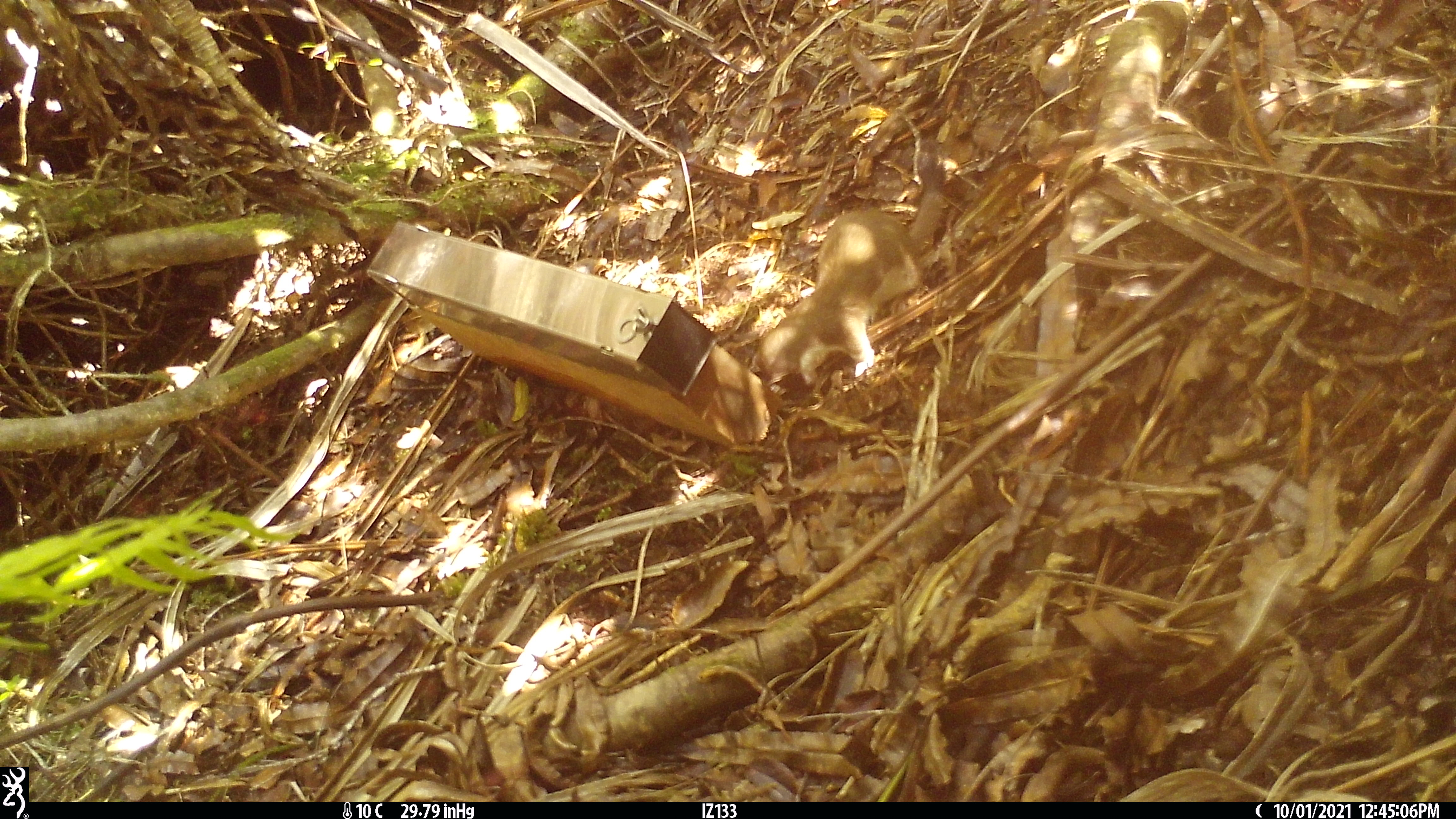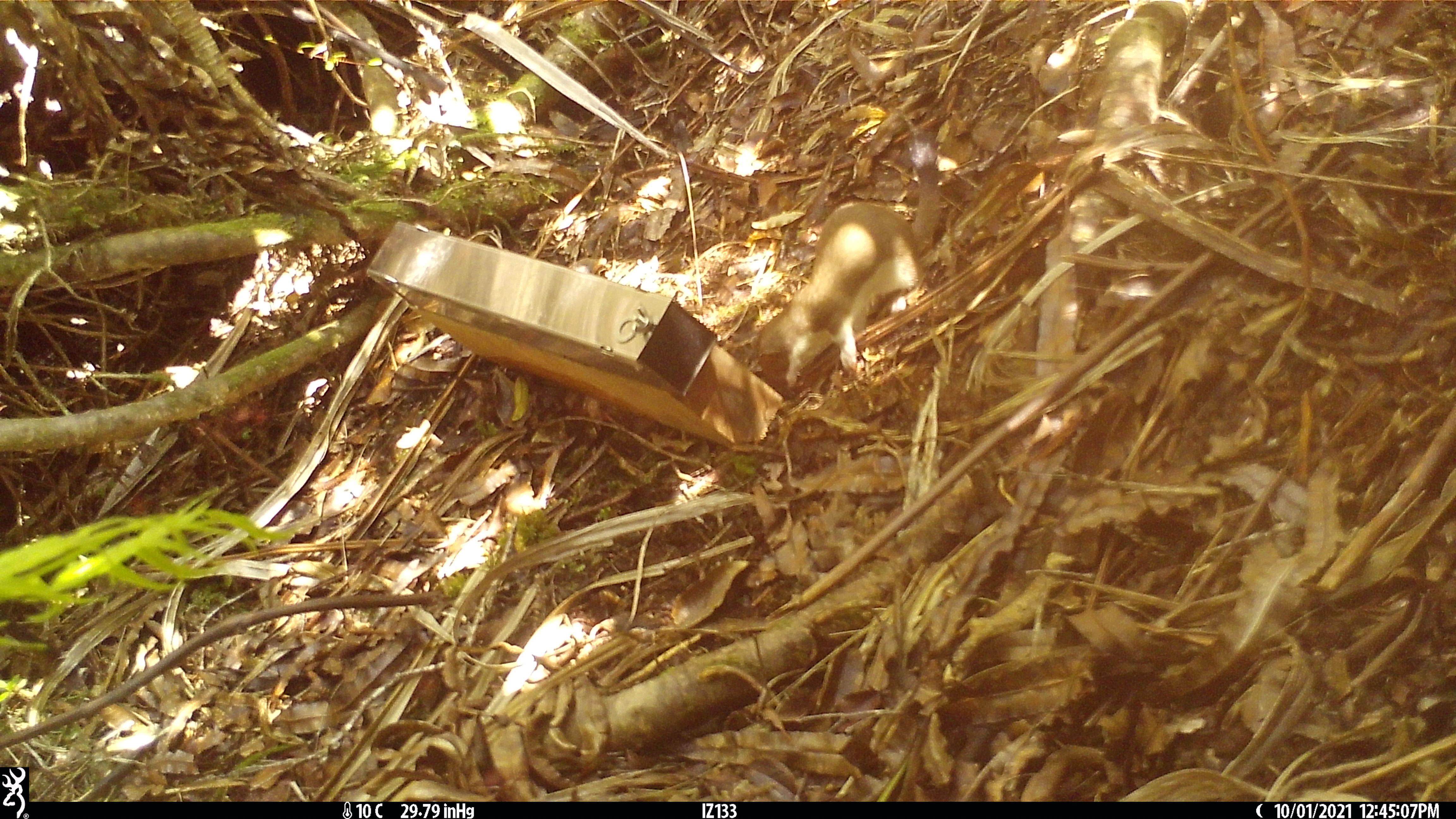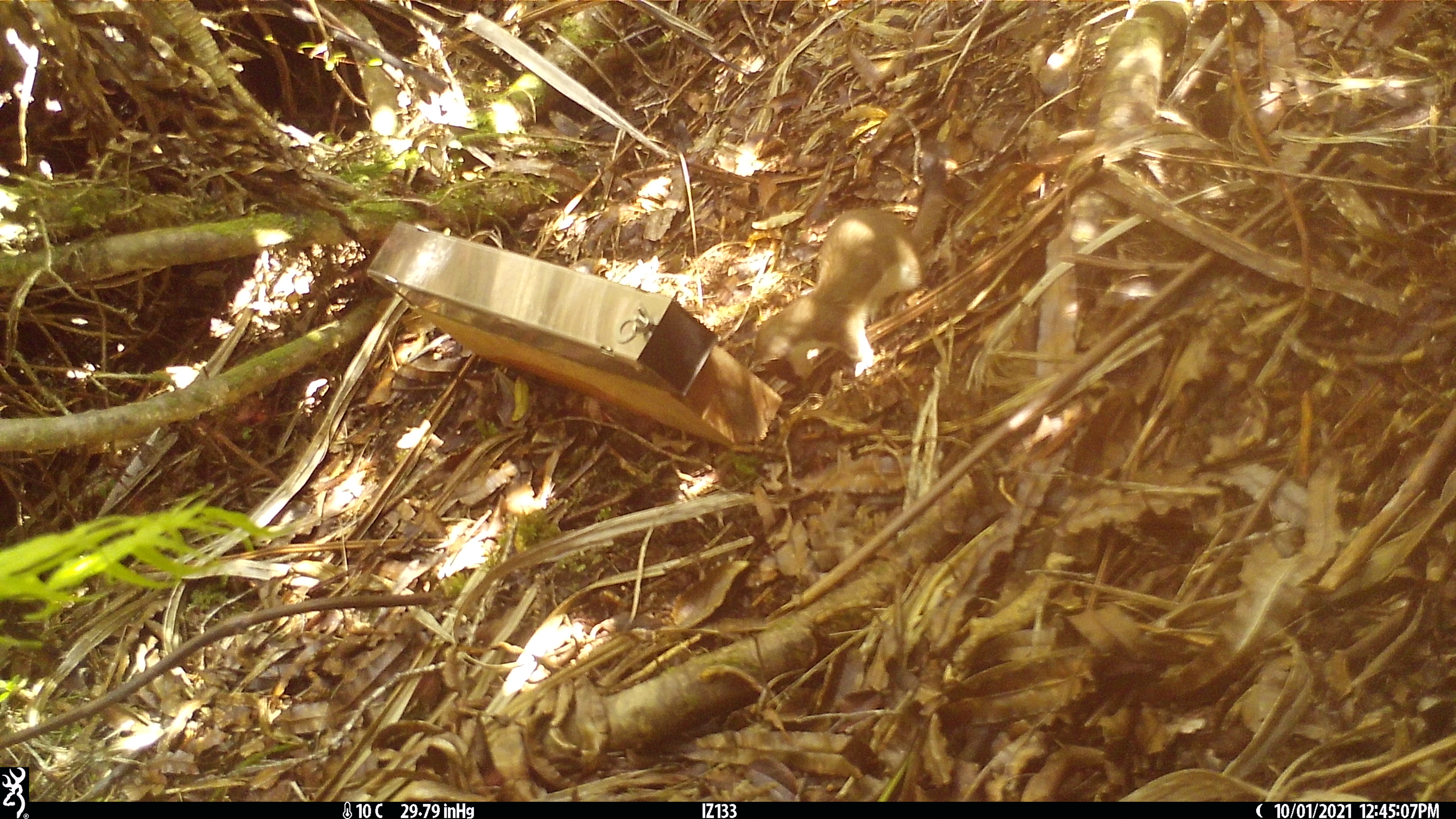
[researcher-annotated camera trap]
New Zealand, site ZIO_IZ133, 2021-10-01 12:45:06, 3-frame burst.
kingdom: Animalia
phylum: Chordata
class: Mammalia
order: Carnivora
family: Mustelidae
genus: Mustela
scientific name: Mustela erminea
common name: stoat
Stoat (Mustela erminea).